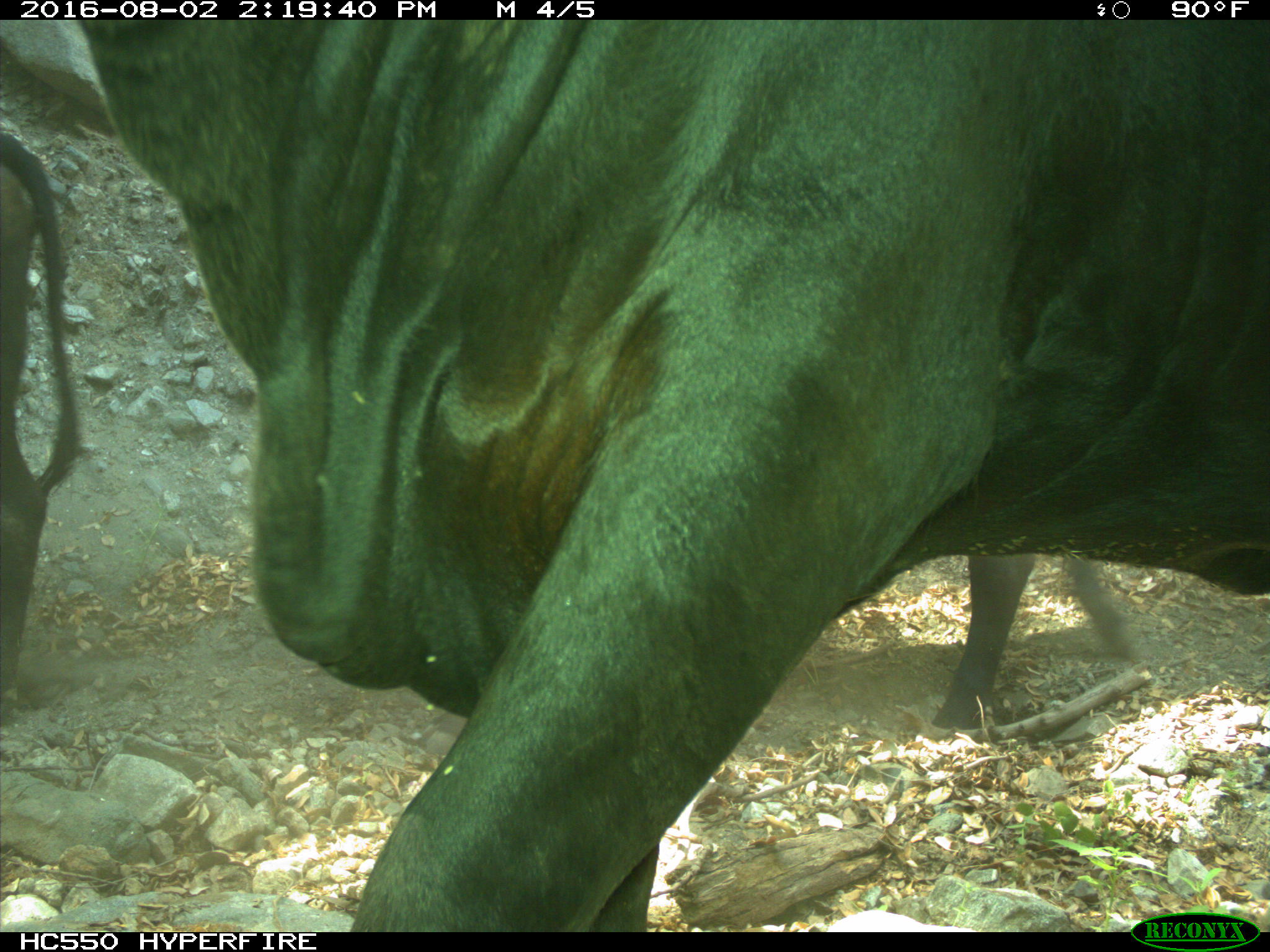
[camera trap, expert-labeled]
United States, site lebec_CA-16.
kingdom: Animalia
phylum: Chordata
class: Mammalia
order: Artiodactyla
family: Bovidae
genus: Bos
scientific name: Bos taurus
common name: domestic cow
Bos taurus (domestic cow).